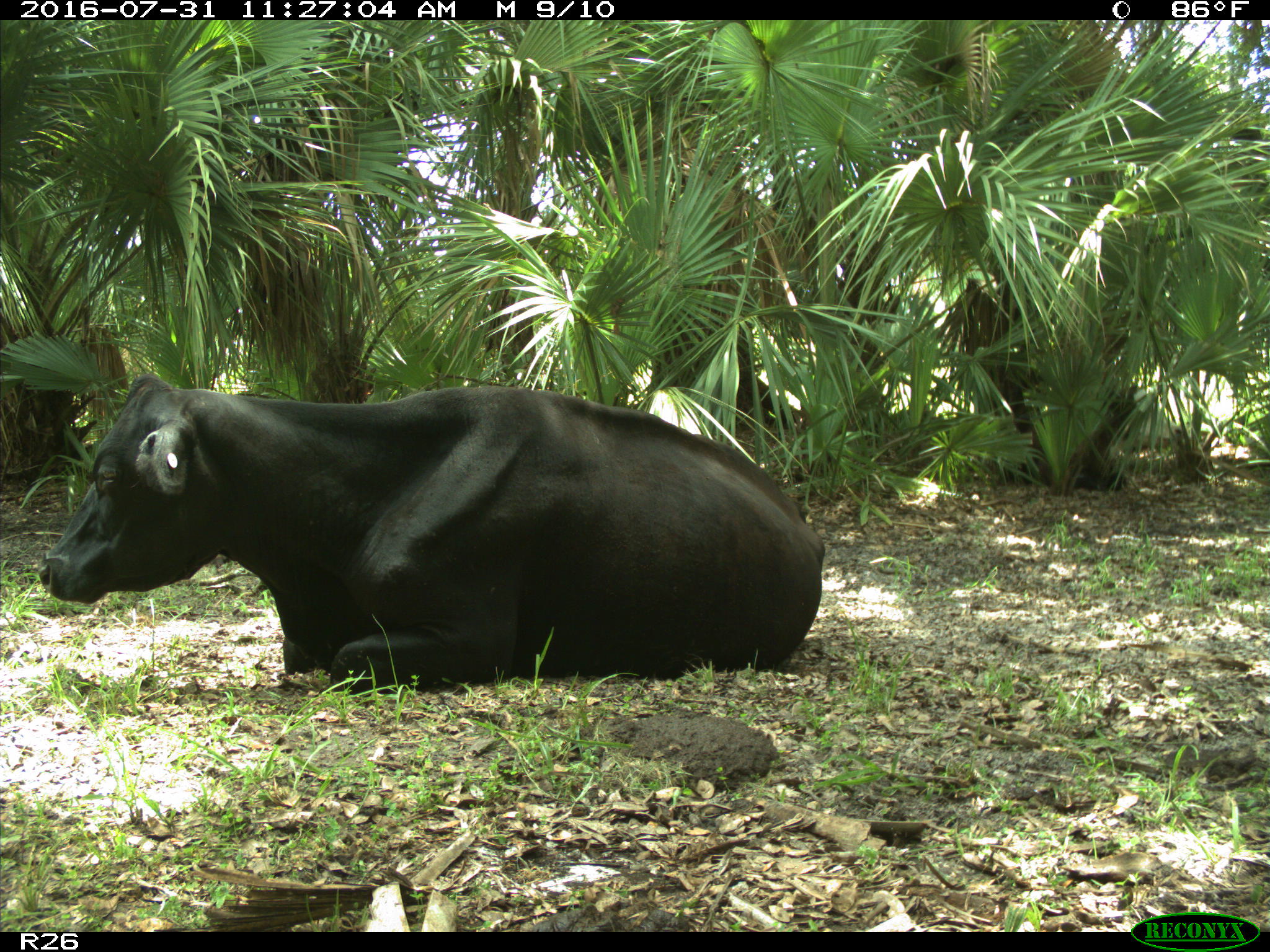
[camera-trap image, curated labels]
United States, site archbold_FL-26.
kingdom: Animalia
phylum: Chordata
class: Mammalia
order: Artiodactyla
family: Bovidae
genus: Bos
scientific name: Bos taurus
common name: domestic cow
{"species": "Bos taurus (domestic cow)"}